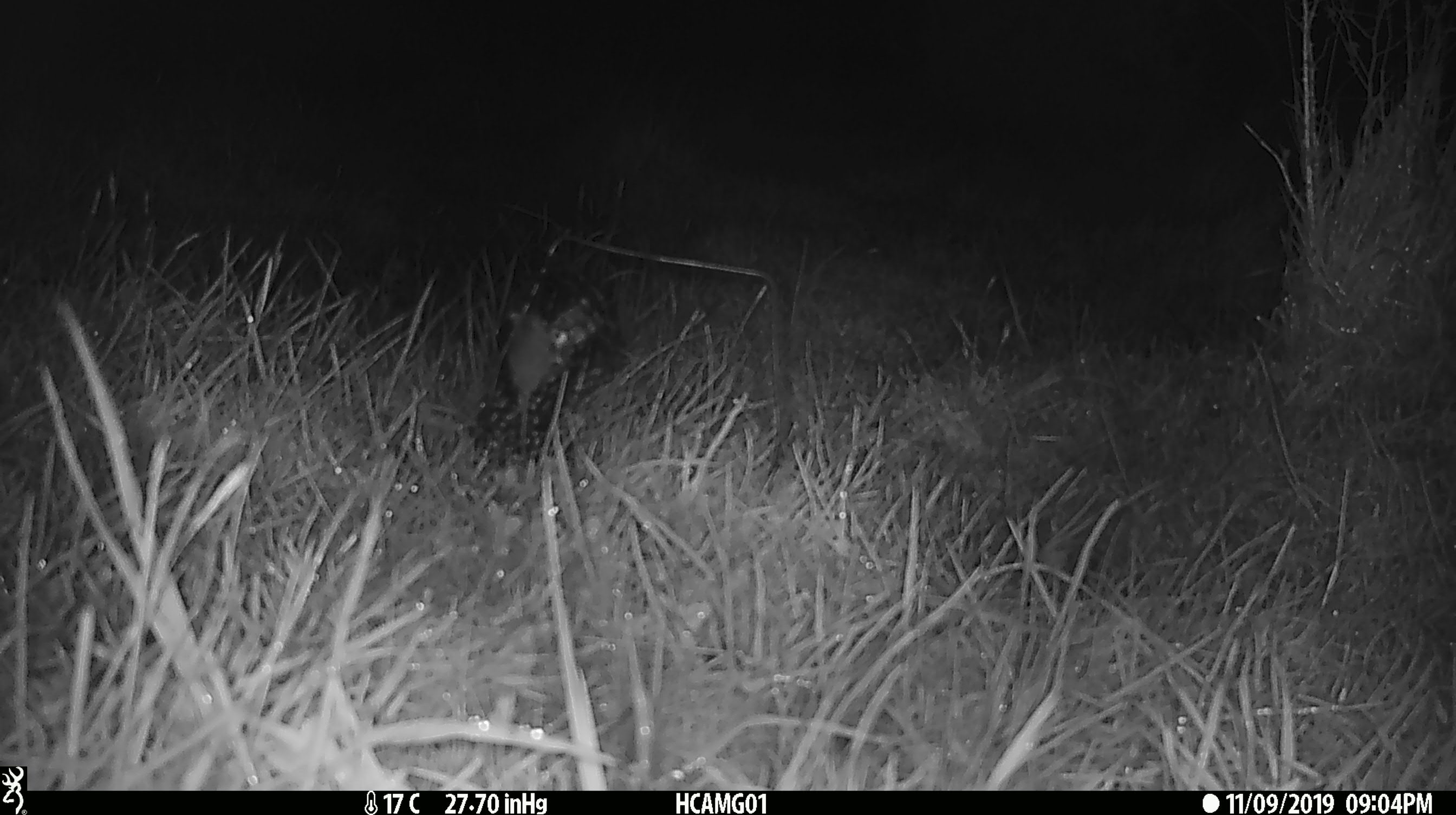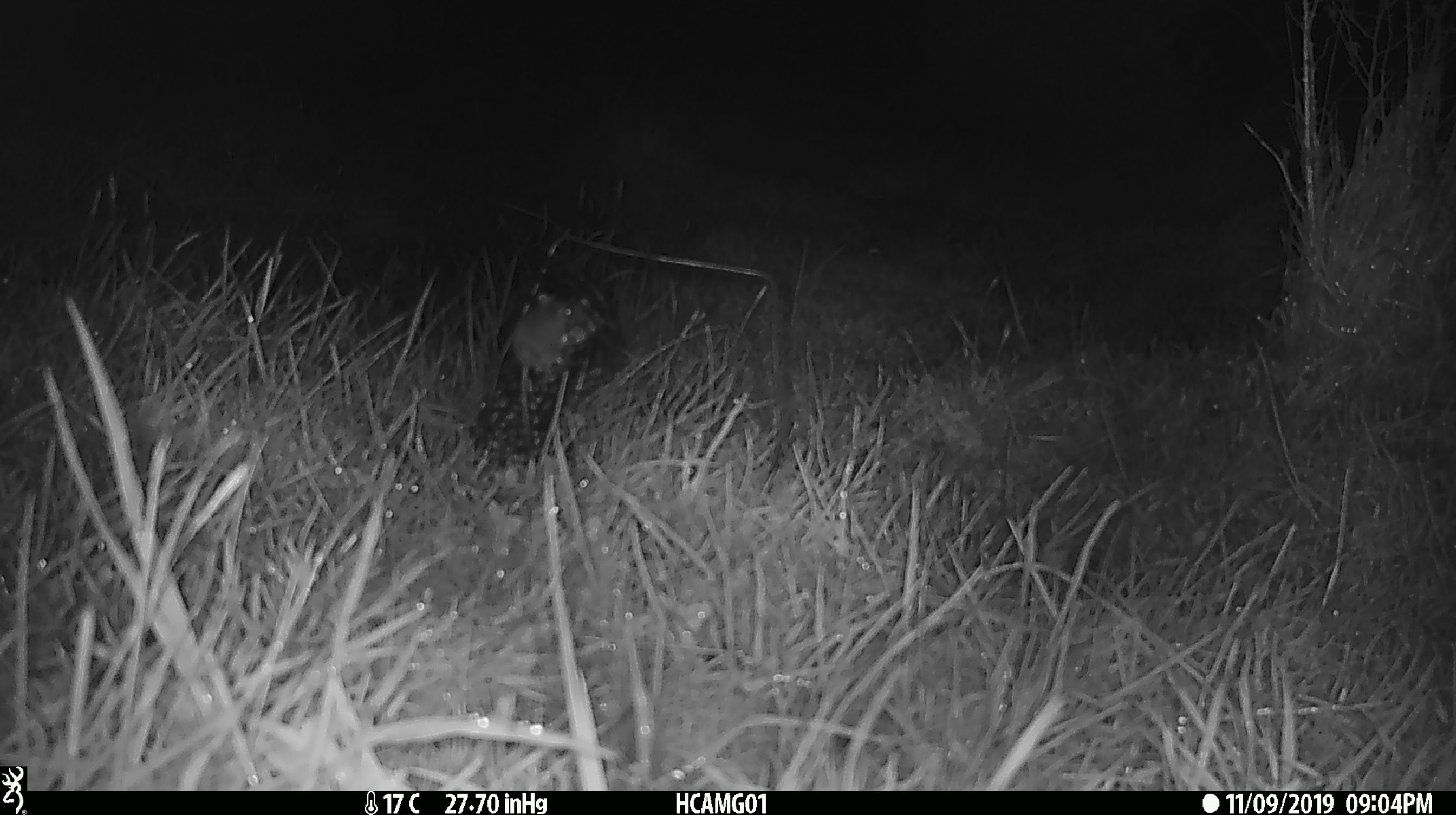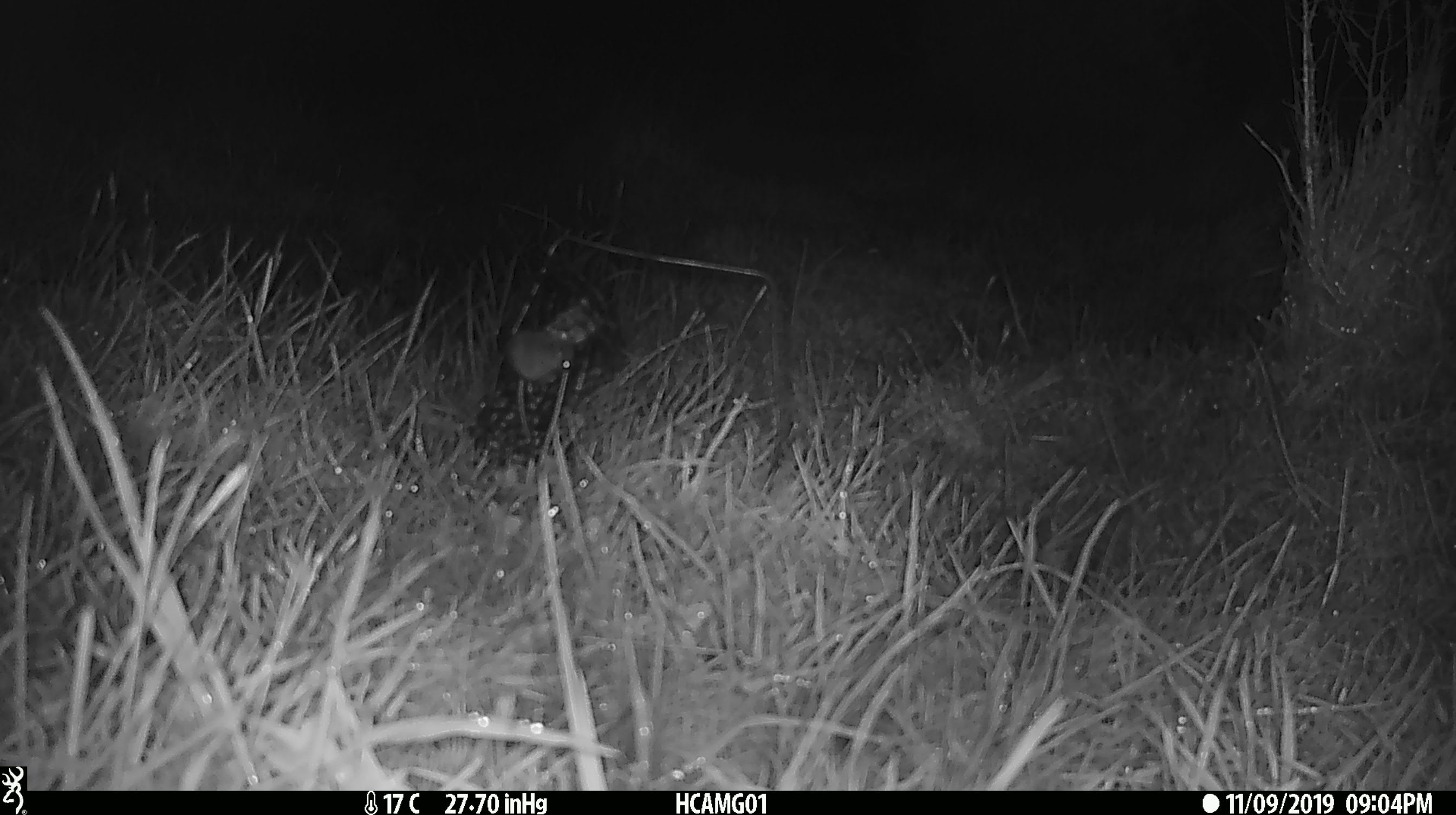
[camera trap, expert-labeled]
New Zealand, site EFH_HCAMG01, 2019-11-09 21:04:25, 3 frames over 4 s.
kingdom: Animalia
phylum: Chordata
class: Mammalia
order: Rodentia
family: Muridae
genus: Mus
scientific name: Mus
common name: mouse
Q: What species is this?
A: Mouse (Mus).